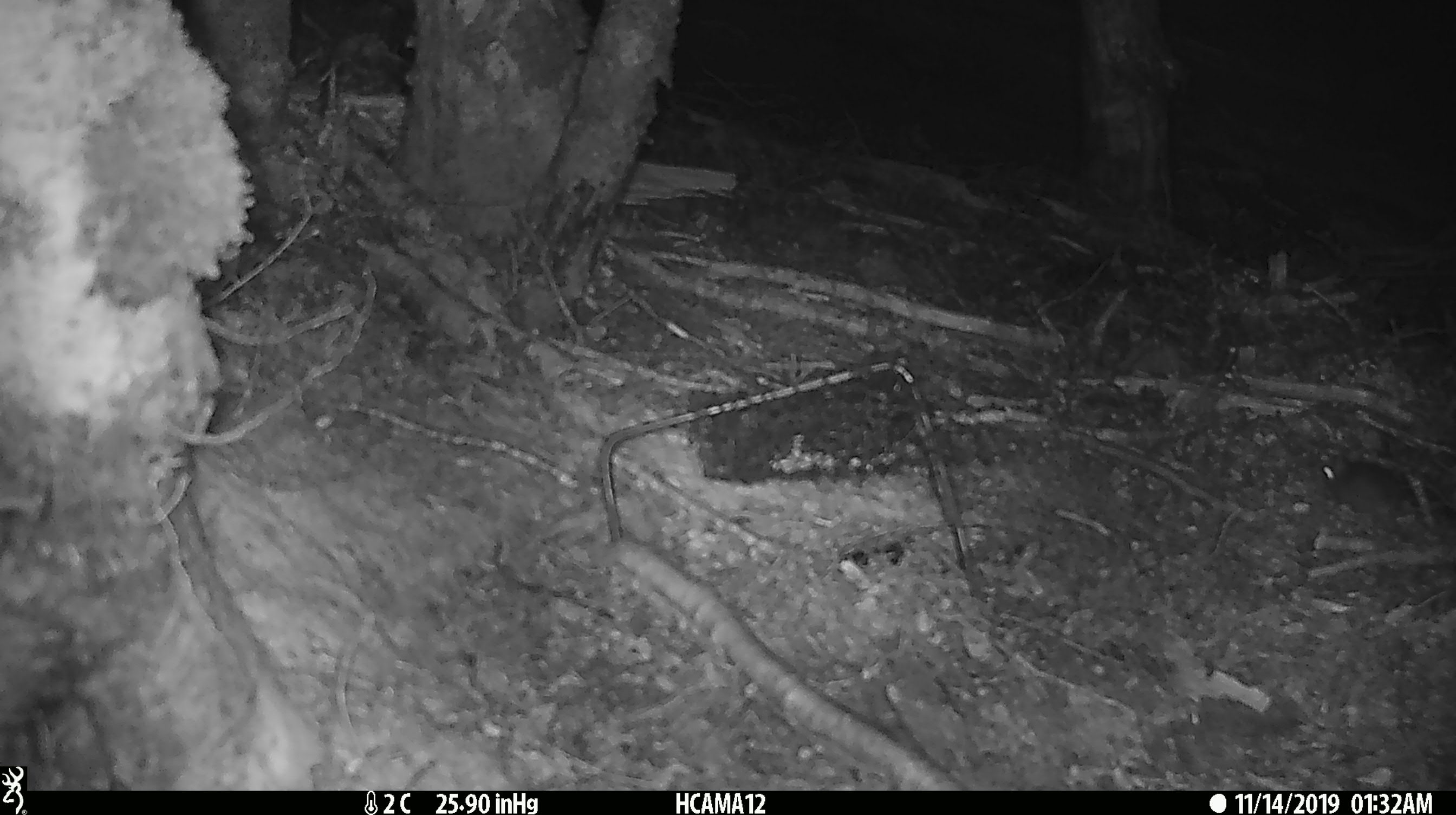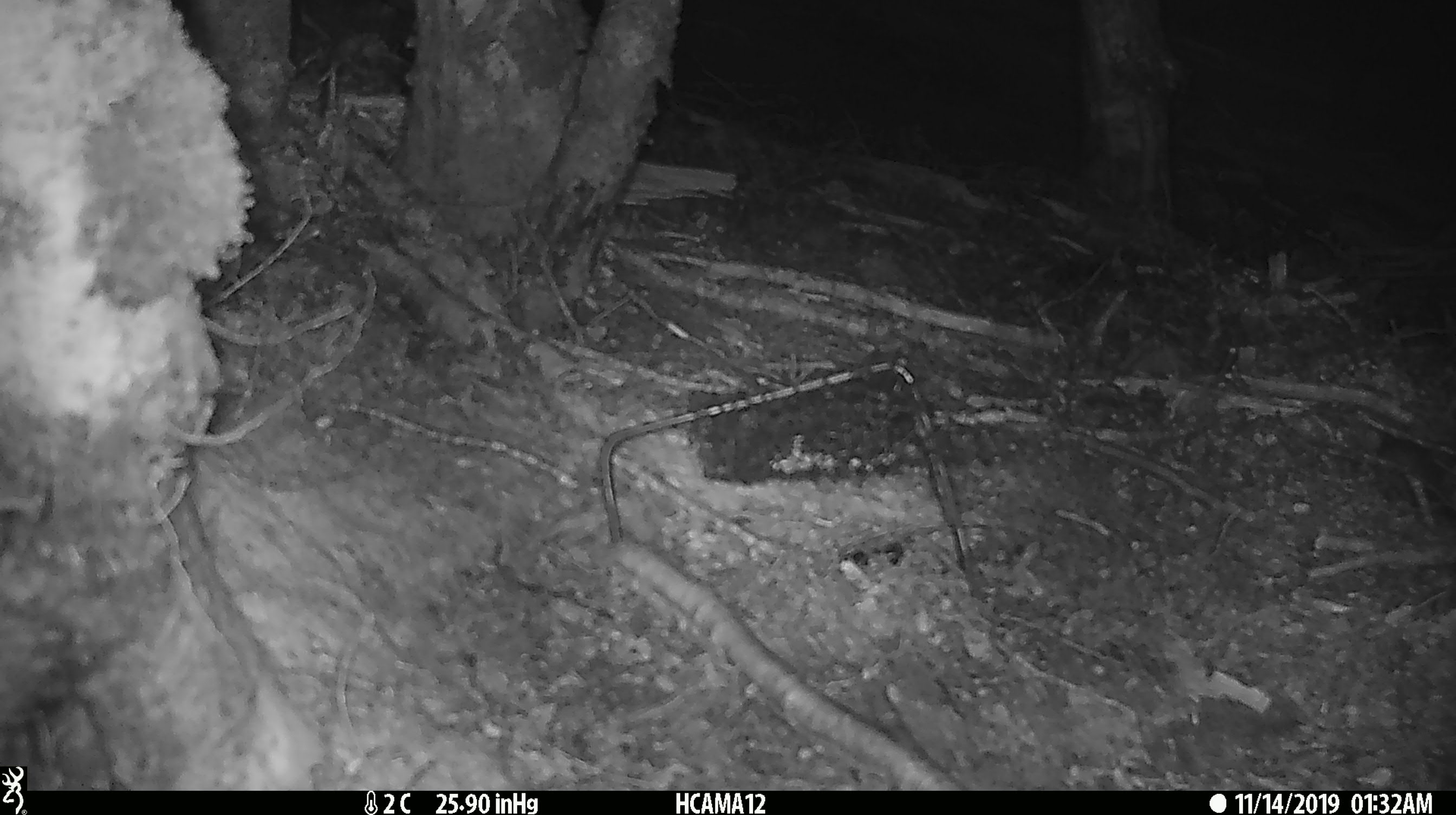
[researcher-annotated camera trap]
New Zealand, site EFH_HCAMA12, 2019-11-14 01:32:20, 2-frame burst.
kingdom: Animalia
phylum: Chordata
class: Mammalia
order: Rodentia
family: Muridae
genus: Mus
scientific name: Mus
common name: mouse